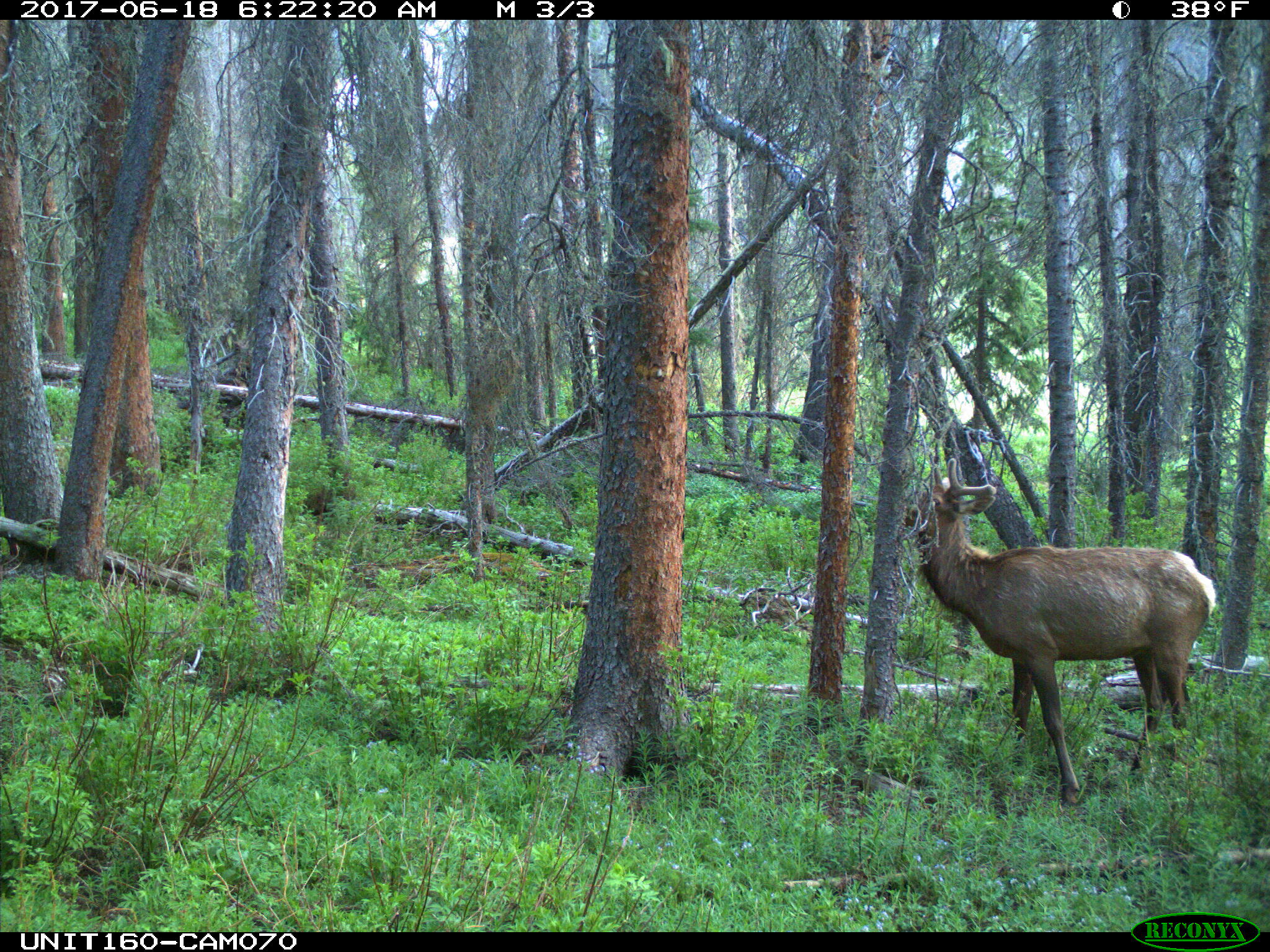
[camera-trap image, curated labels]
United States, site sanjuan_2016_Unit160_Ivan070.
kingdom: Animalia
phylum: Chordata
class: Mammalia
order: Artiodactyla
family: Cervidae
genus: Cervus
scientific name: Cervus elaphus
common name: red deer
Cervus elaphus (red deer).